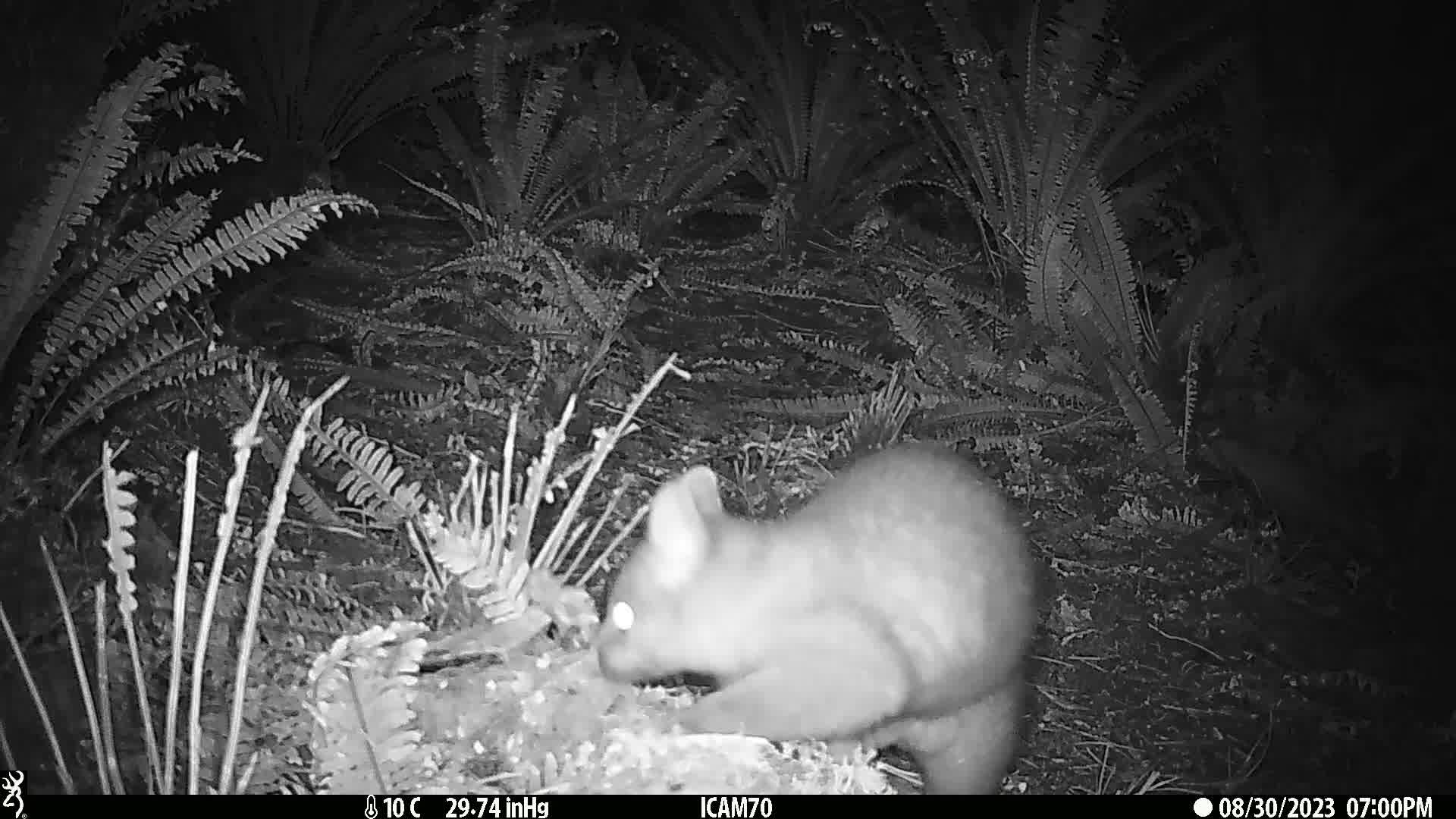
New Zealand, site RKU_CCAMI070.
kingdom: Animalia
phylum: Chordata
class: Mammalia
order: Diprotodontia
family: Phalangeridae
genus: Trichosurus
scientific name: Trichosurus vulpecula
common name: common brushtail possum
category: possum